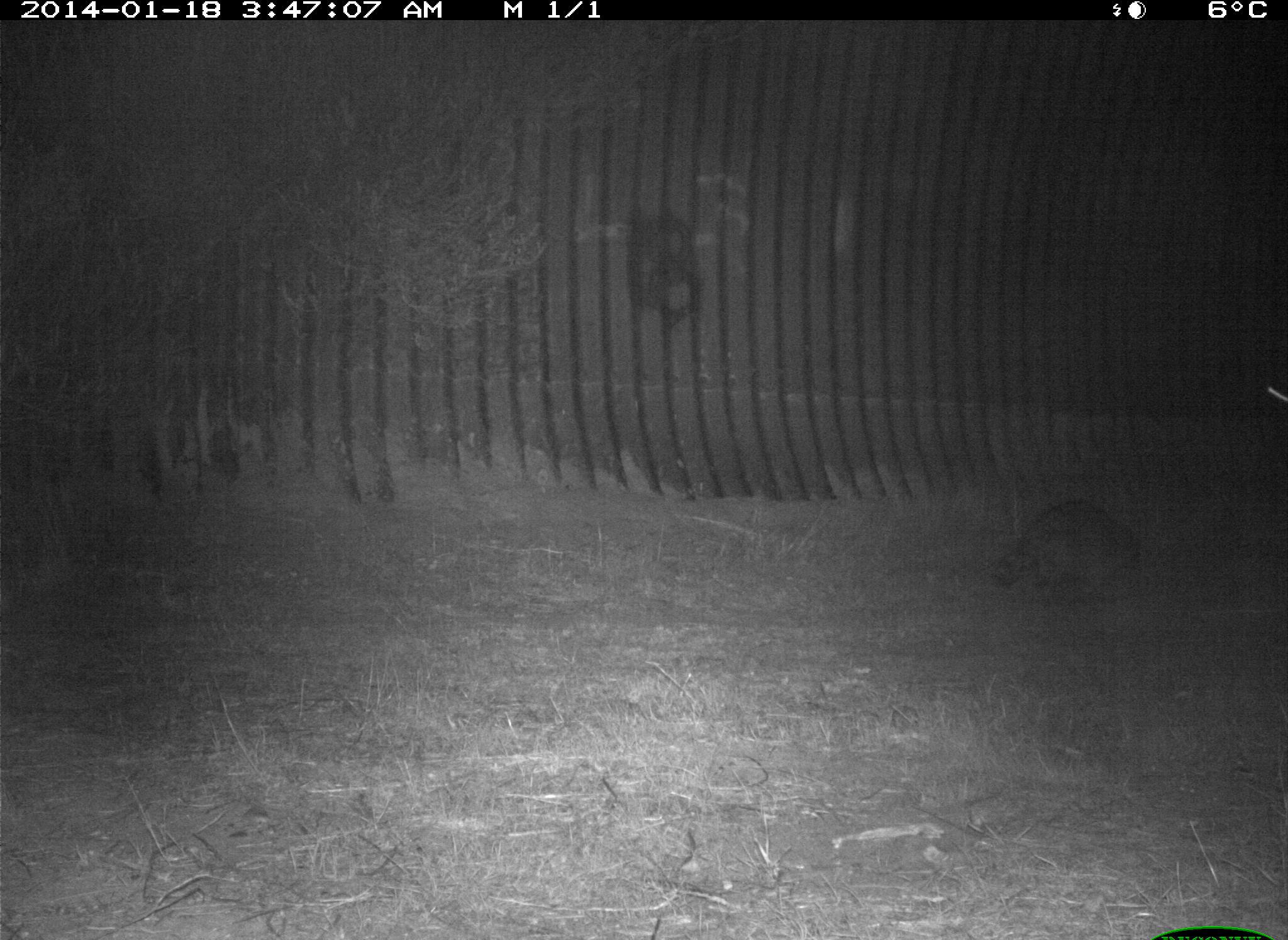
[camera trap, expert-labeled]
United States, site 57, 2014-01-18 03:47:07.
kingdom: Animalia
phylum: Chordata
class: Mammalia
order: Carnivora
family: Procyonidae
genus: Procyon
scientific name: Procyon lotor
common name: raccoon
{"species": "raccoon (Procyon lotor)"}